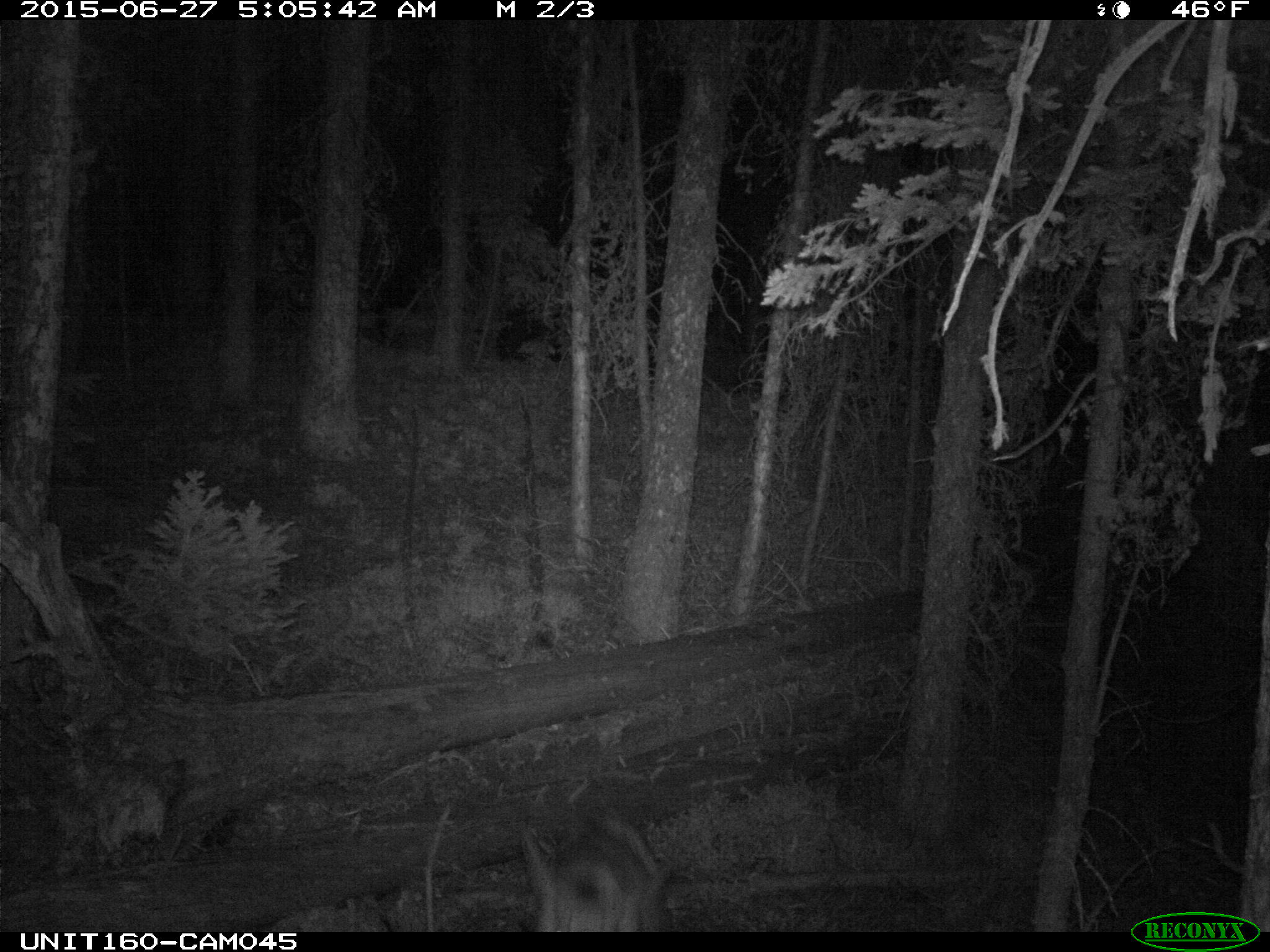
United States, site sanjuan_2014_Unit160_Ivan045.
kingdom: Animalia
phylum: Chordata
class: Mammalia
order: Artiodactyla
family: Cervidae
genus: Odocoileus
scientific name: Odocoileus hemionus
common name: mule deer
Odocoileus hemionus (mule deer).